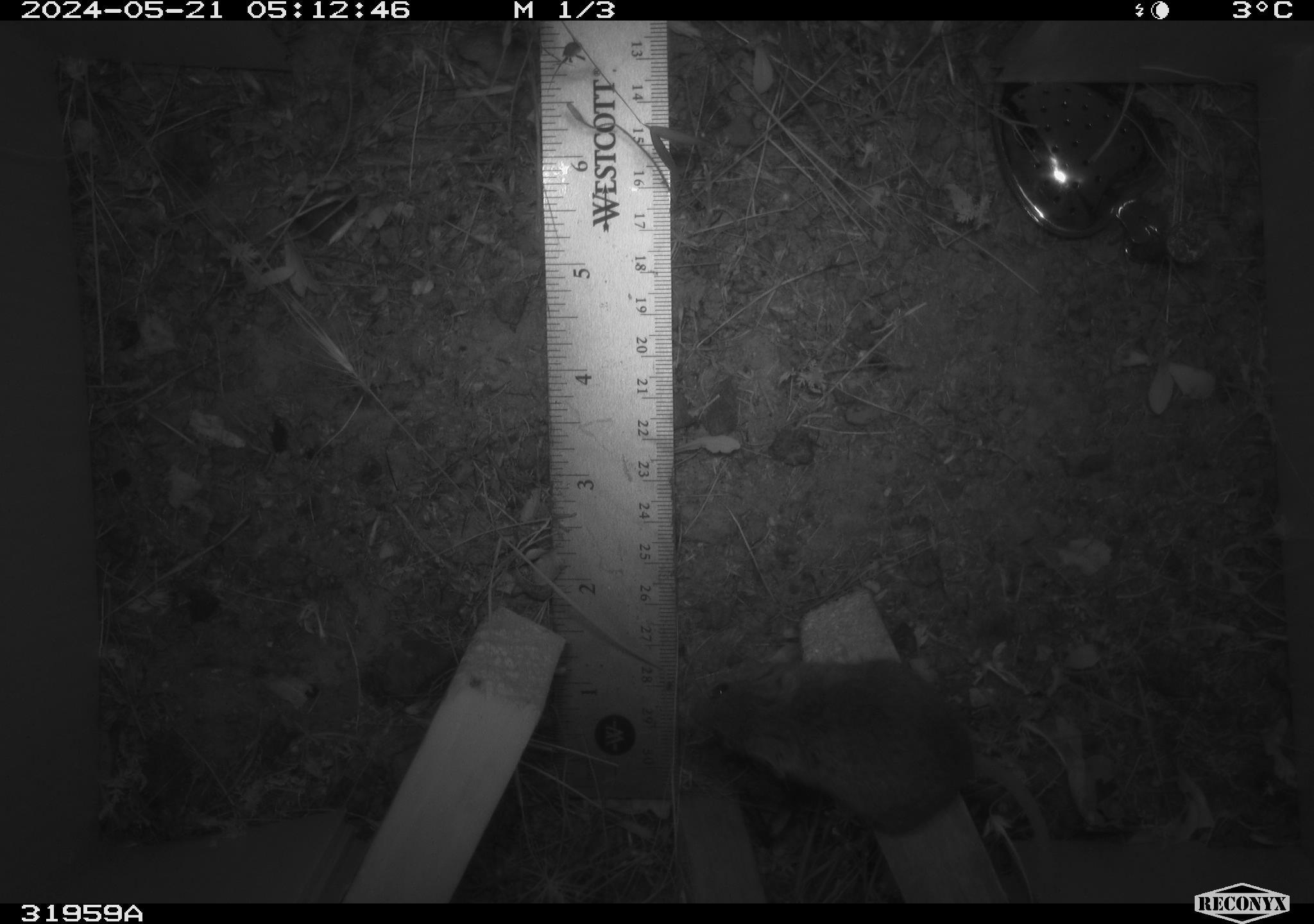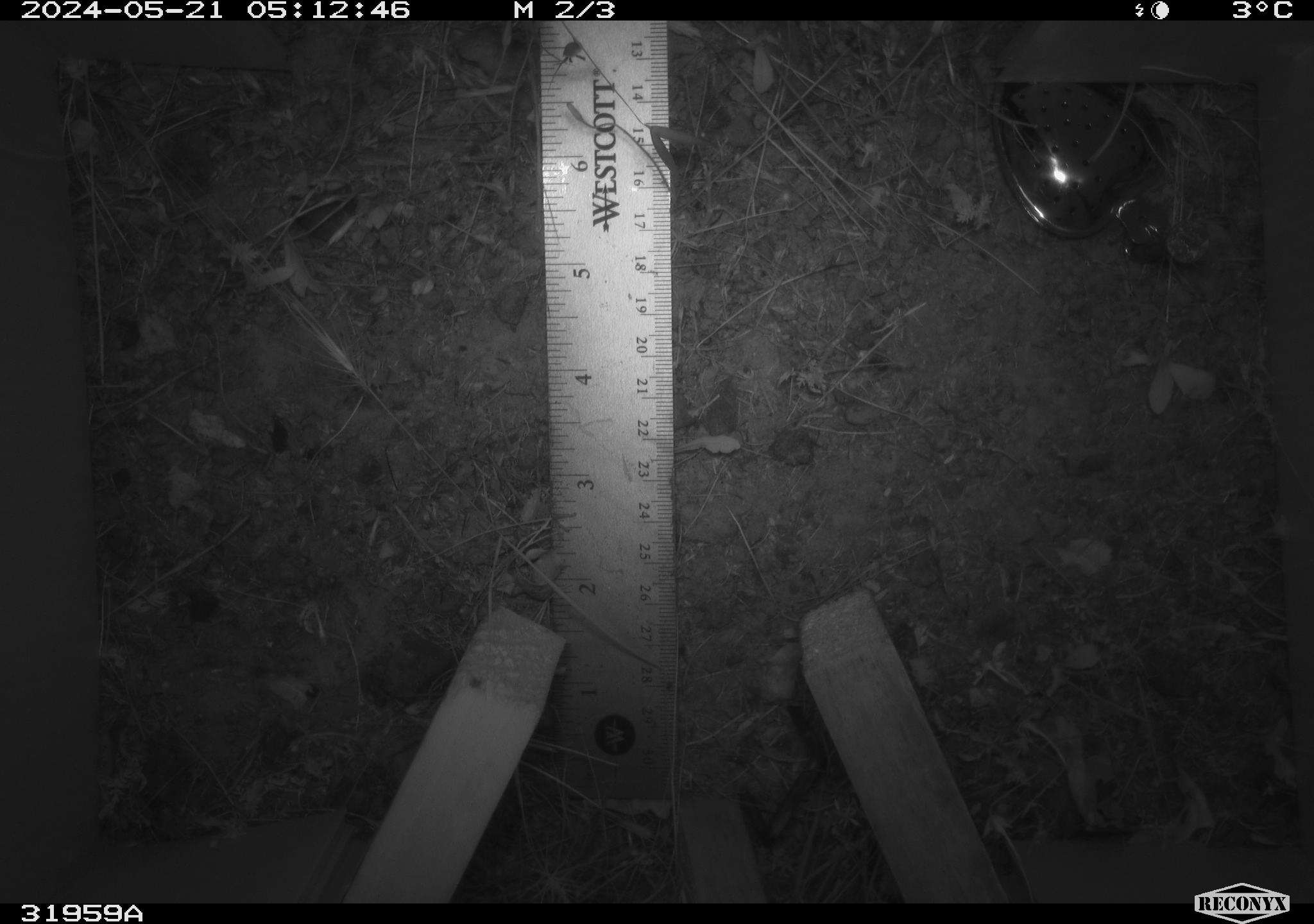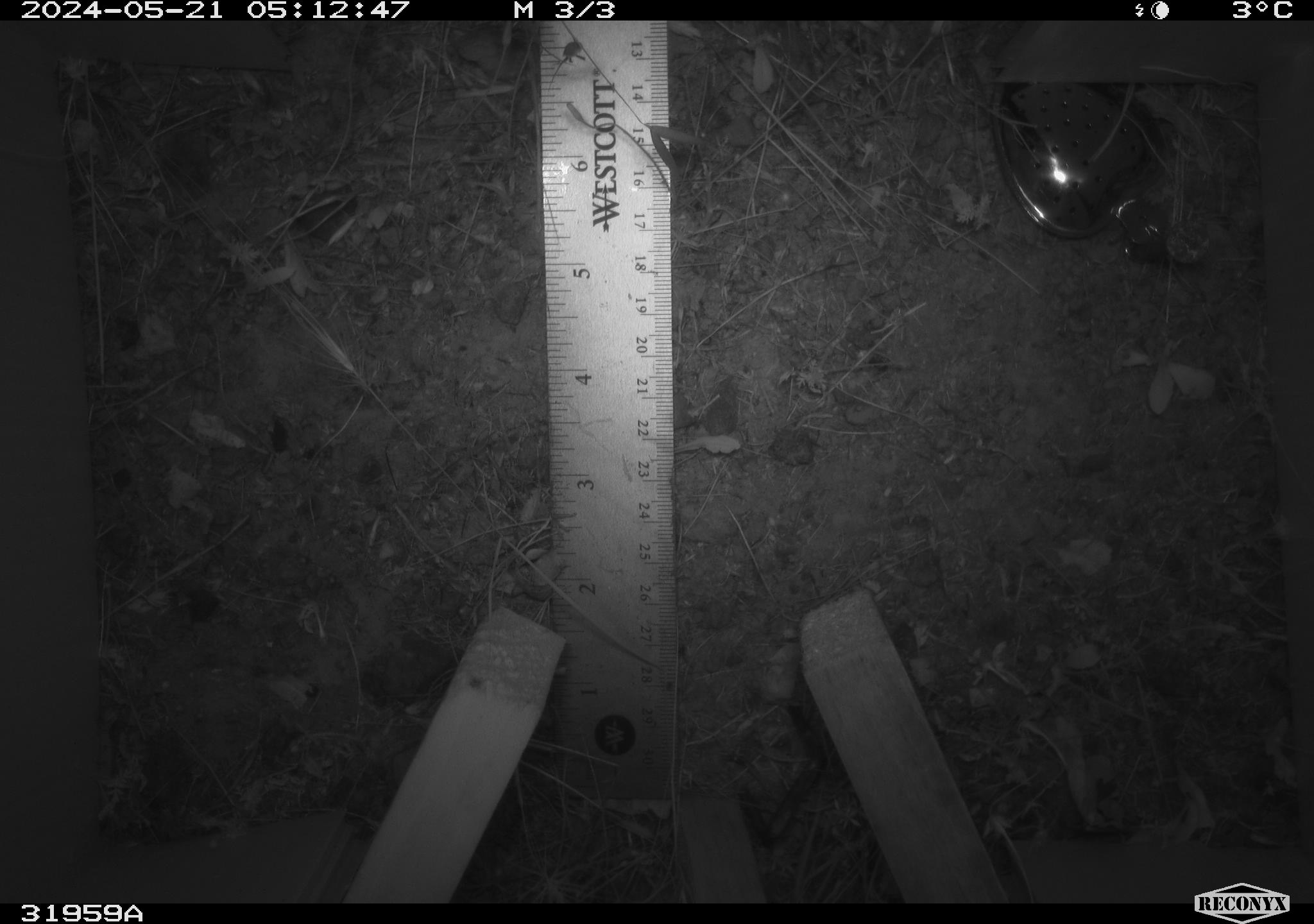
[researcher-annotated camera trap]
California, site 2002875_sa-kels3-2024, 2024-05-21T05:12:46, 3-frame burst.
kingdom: Animalia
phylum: Chordata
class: Mammalia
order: Rodentia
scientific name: Rodentia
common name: rodent